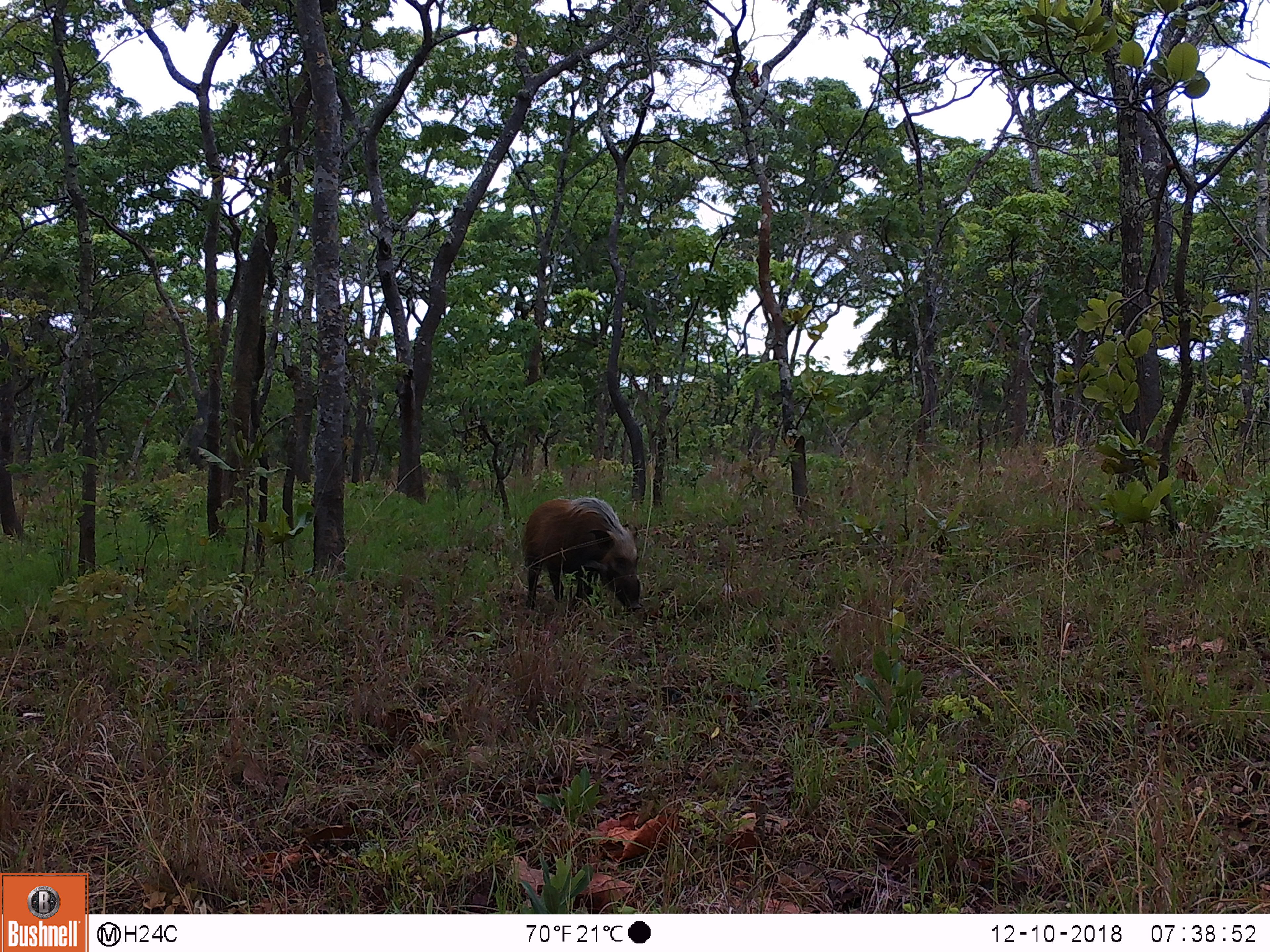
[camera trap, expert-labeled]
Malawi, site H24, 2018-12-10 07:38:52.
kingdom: Animalia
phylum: Chordata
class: Mammalia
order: Artiodactyla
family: Suidae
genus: Potamochoerus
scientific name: Potamochoerus larvatus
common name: bushpig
Bushpig (Potamochoerus larvatus), count 1.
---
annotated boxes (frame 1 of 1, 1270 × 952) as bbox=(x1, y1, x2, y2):
bushpig: bbox=(522, 492, 650, 609)